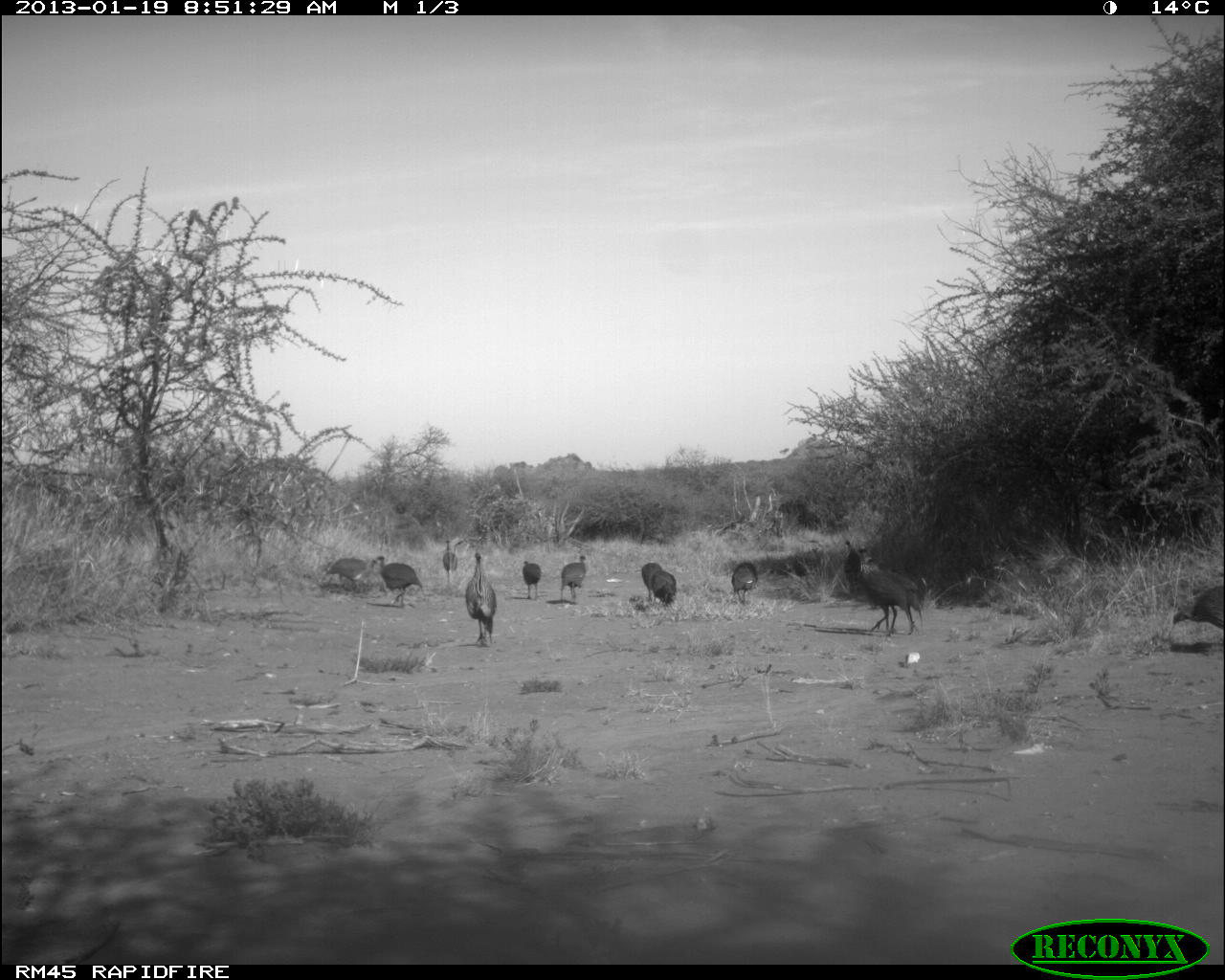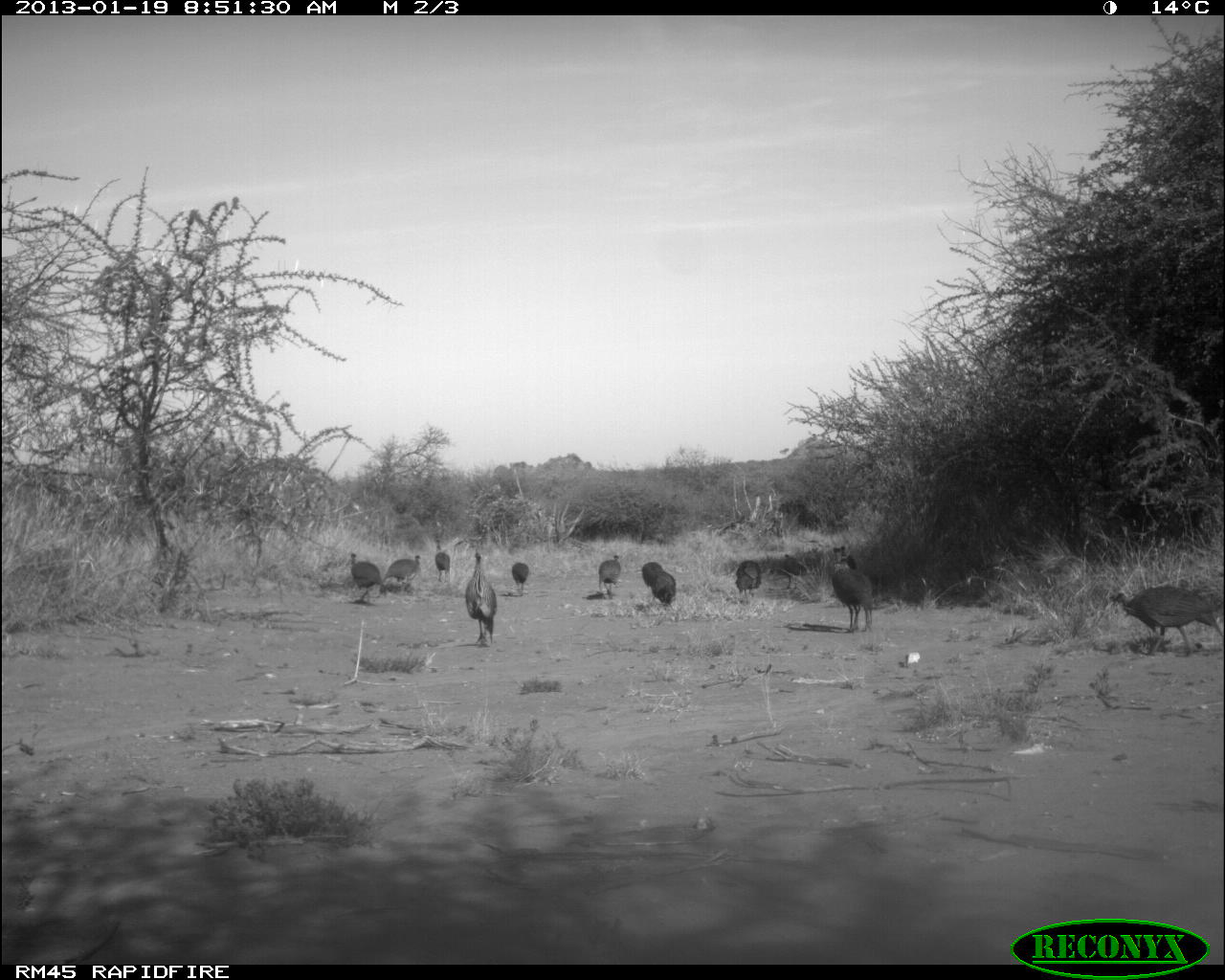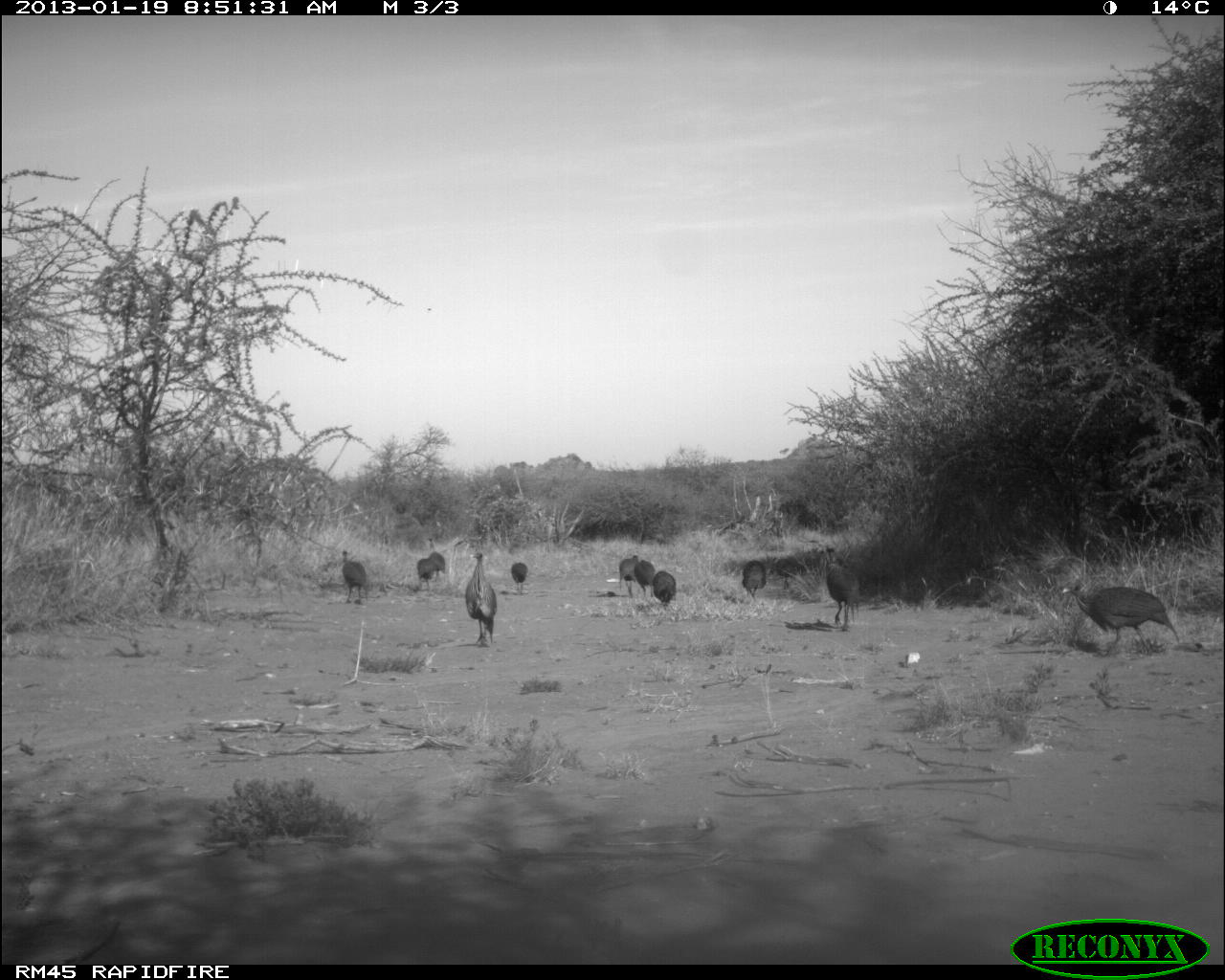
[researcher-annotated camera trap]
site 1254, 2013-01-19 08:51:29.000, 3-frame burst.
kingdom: Animalia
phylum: Chordata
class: Aves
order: Galliformes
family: Numididae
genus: Acryllium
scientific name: Acryllium vulturinum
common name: vulturine guineafowl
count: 12